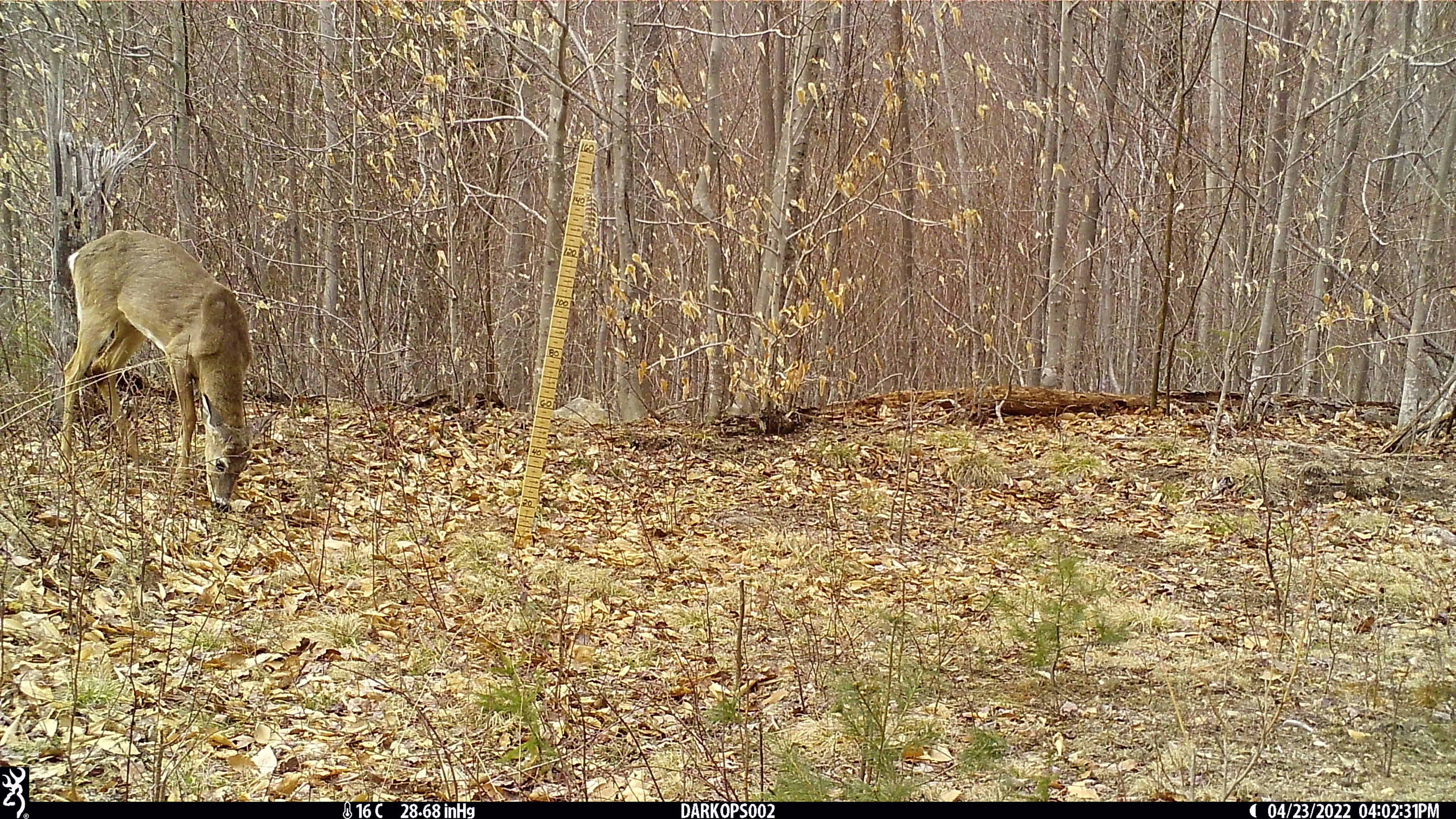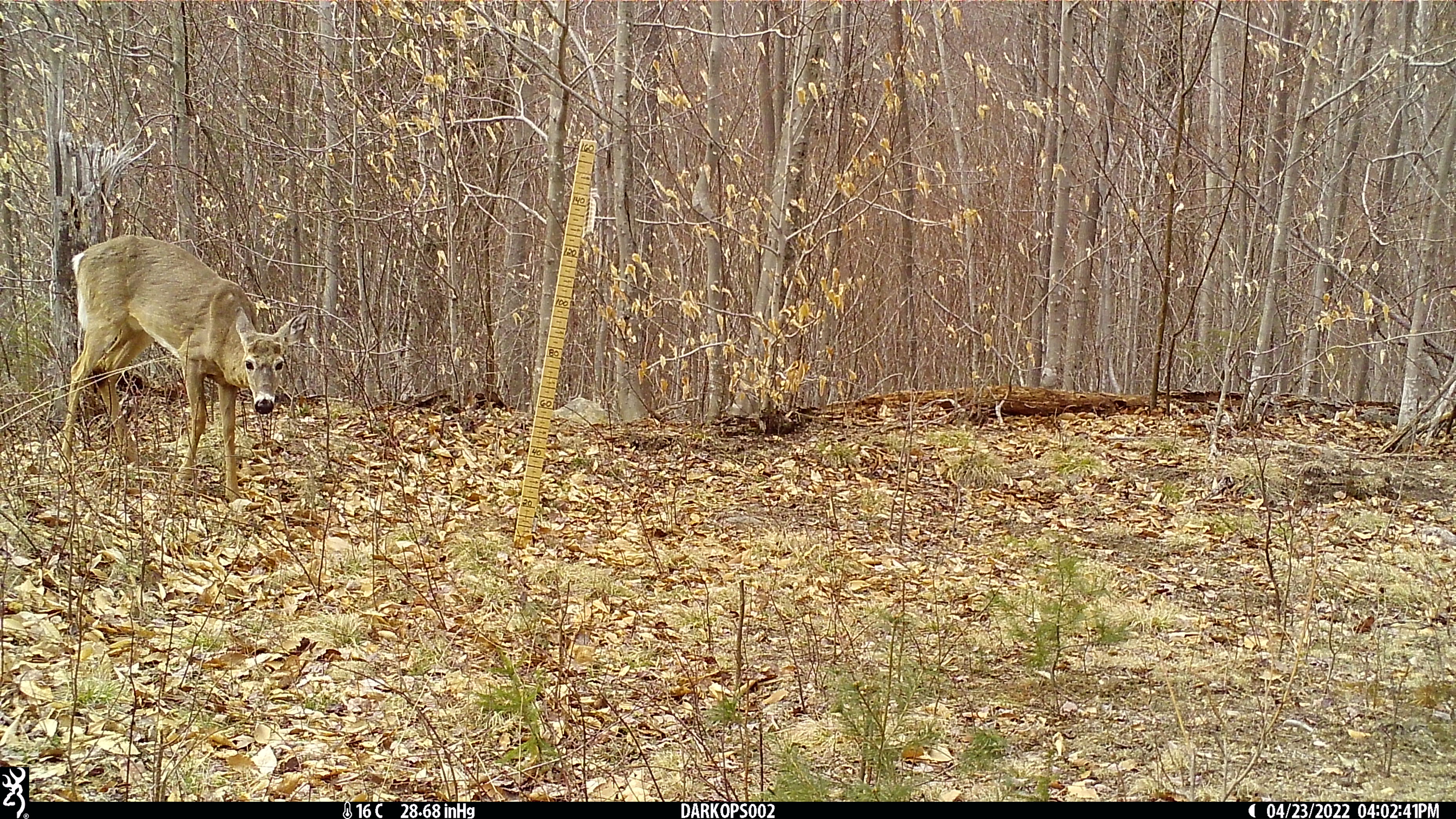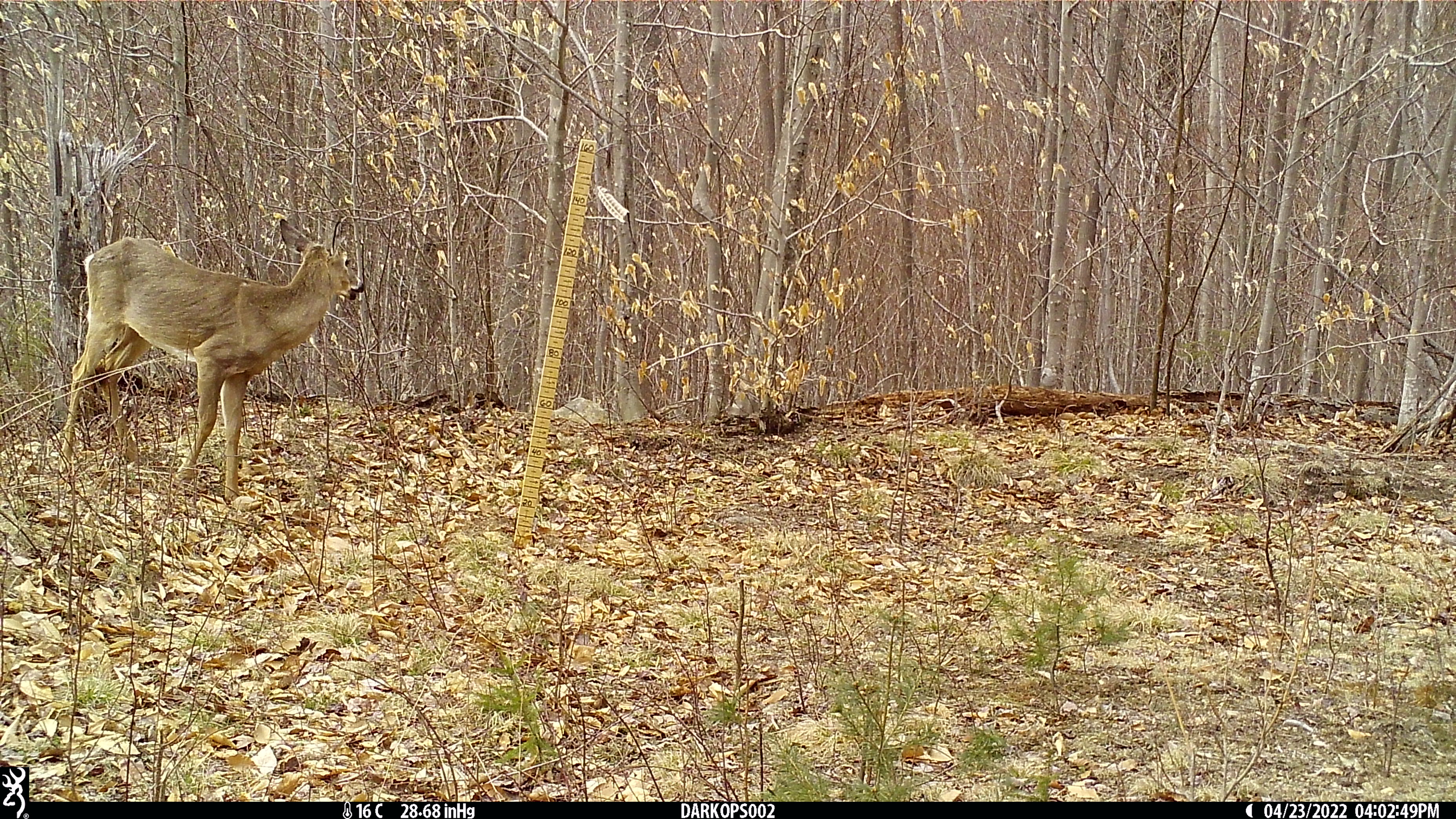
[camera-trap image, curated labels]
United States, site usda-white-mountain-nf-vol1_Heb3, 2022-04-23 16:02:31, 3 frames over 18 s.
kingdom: Animalia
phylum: Chordata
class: Mammalia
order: Artiodactyla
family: Cervidae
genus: Odocoileus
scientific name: Odocoileus virginianus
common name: white-tailed deer